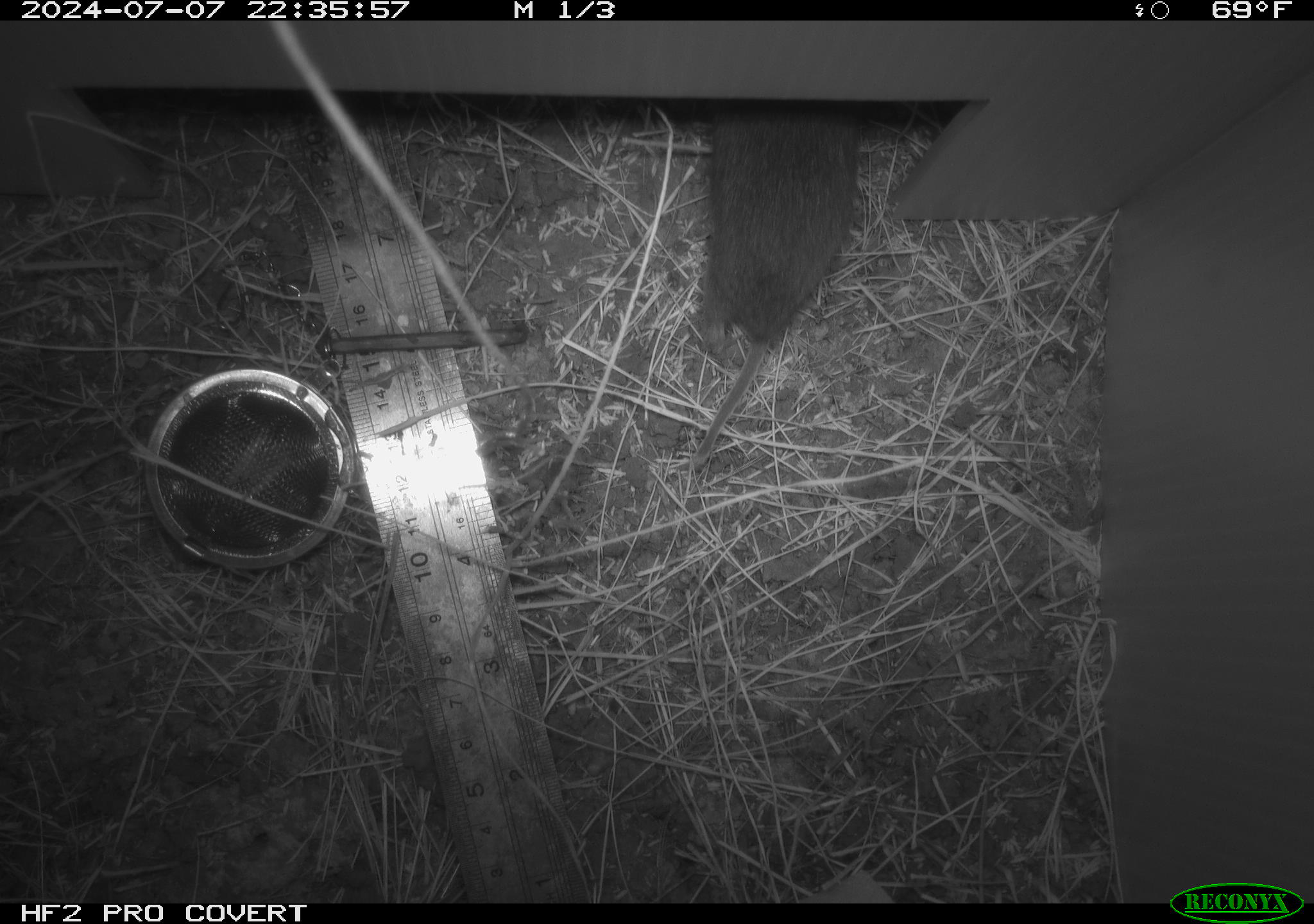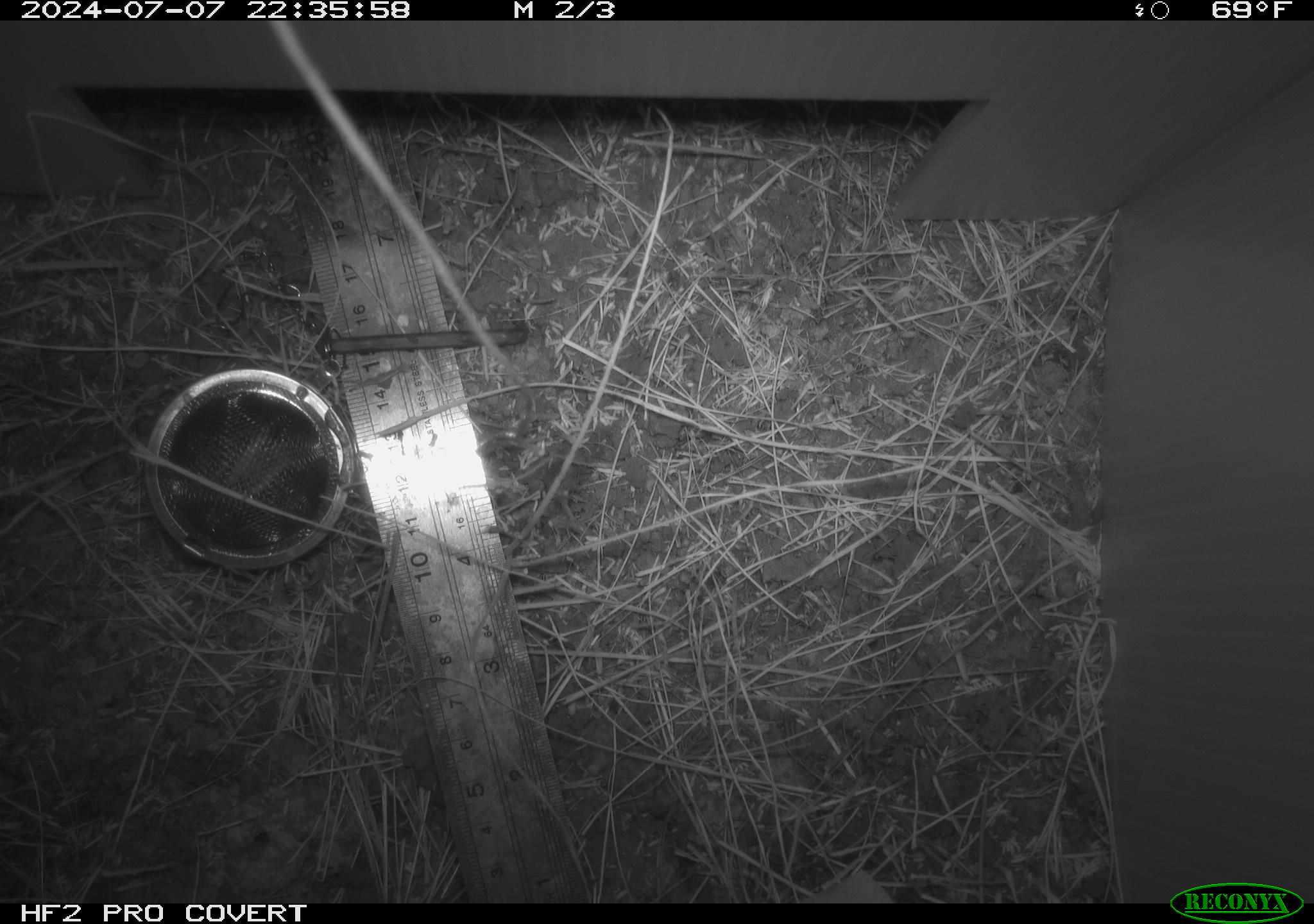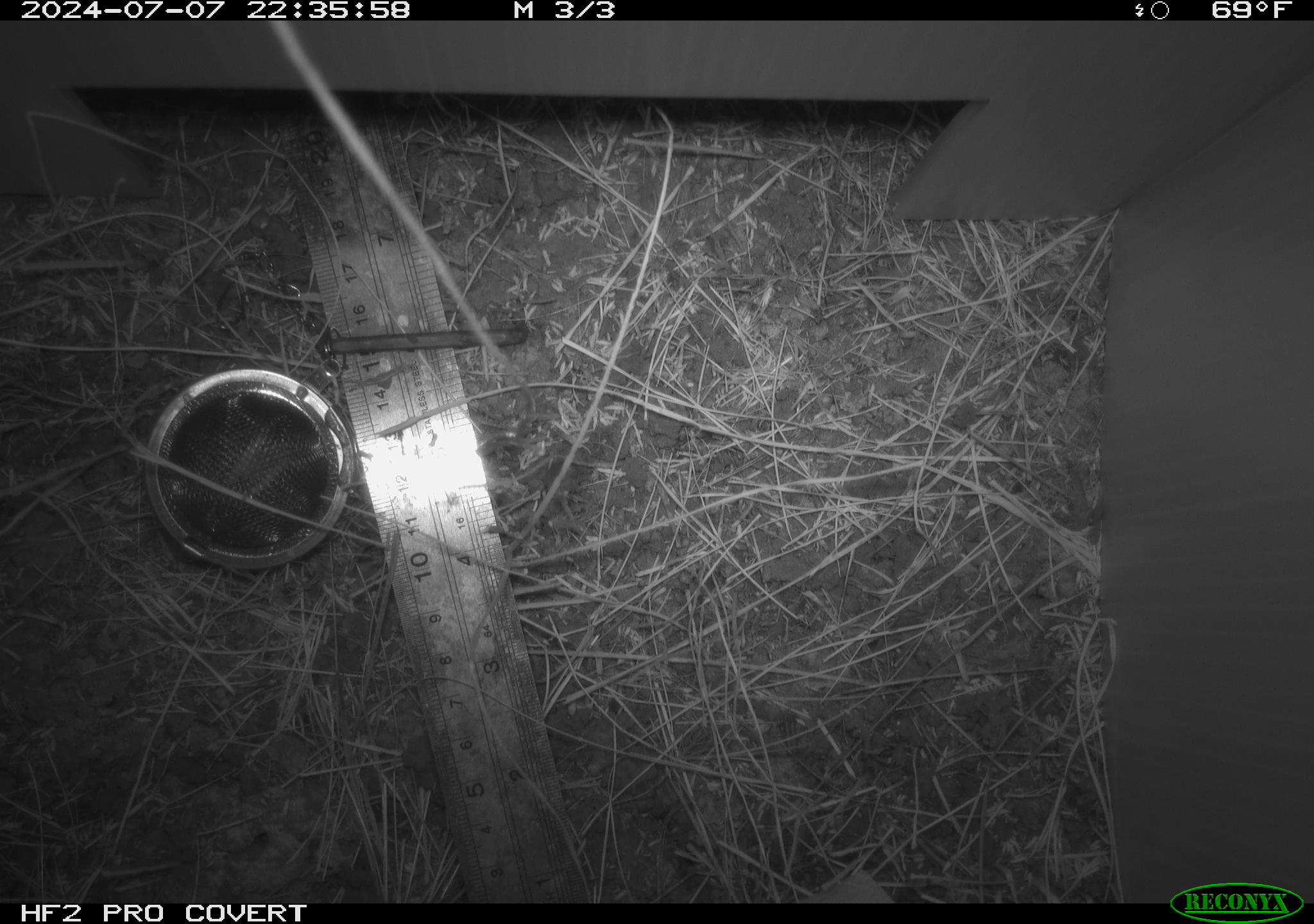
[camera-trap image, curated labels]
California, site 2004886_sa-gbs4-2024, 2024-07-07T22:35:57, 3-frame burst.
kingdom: Animalia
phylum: Chordata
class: Mammalia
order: Rodentia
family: Cricetidae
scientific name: Arvicolinae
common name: voles, lemmings, and muskrats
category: arvicolinae subfamily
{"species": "arvicolinae subfamily (voles, lemmings, and muskrats) (Arvicolinae)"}